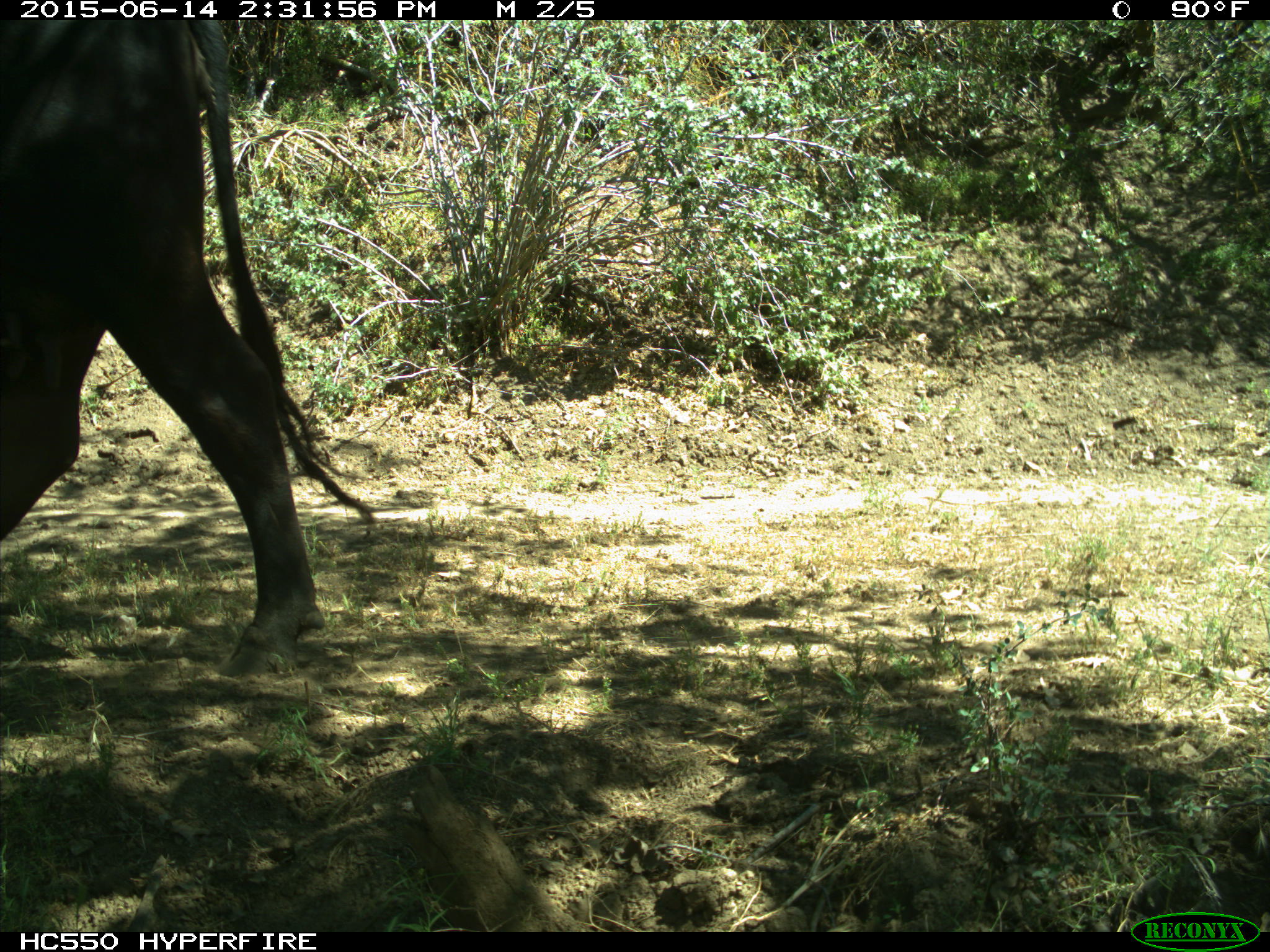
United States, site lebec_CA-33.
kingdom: Animalia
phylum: Chordata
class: Mammalia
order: Artiodactyla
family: Bovidae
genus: Bos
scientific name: Bos taurus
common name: domestic cow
Bos taurus (domestic cow).